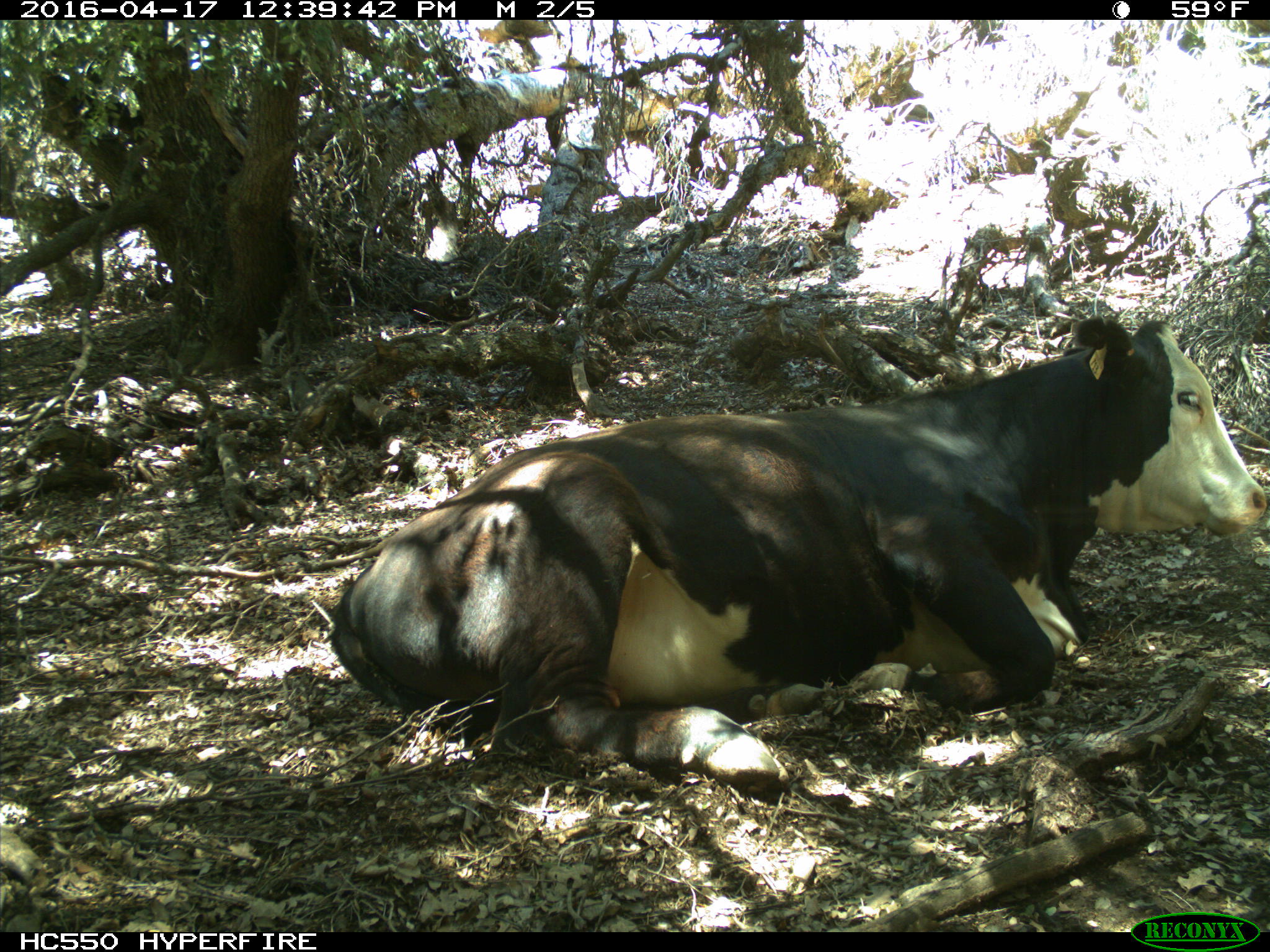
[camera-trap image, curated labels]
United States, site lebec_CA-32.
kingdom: Animalia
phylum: Chordata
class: Mammalia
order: Artiodactyla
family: Bovidae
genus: Bos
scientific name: Bos taurus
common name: domestic cow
Bos taurus (domestic cow).